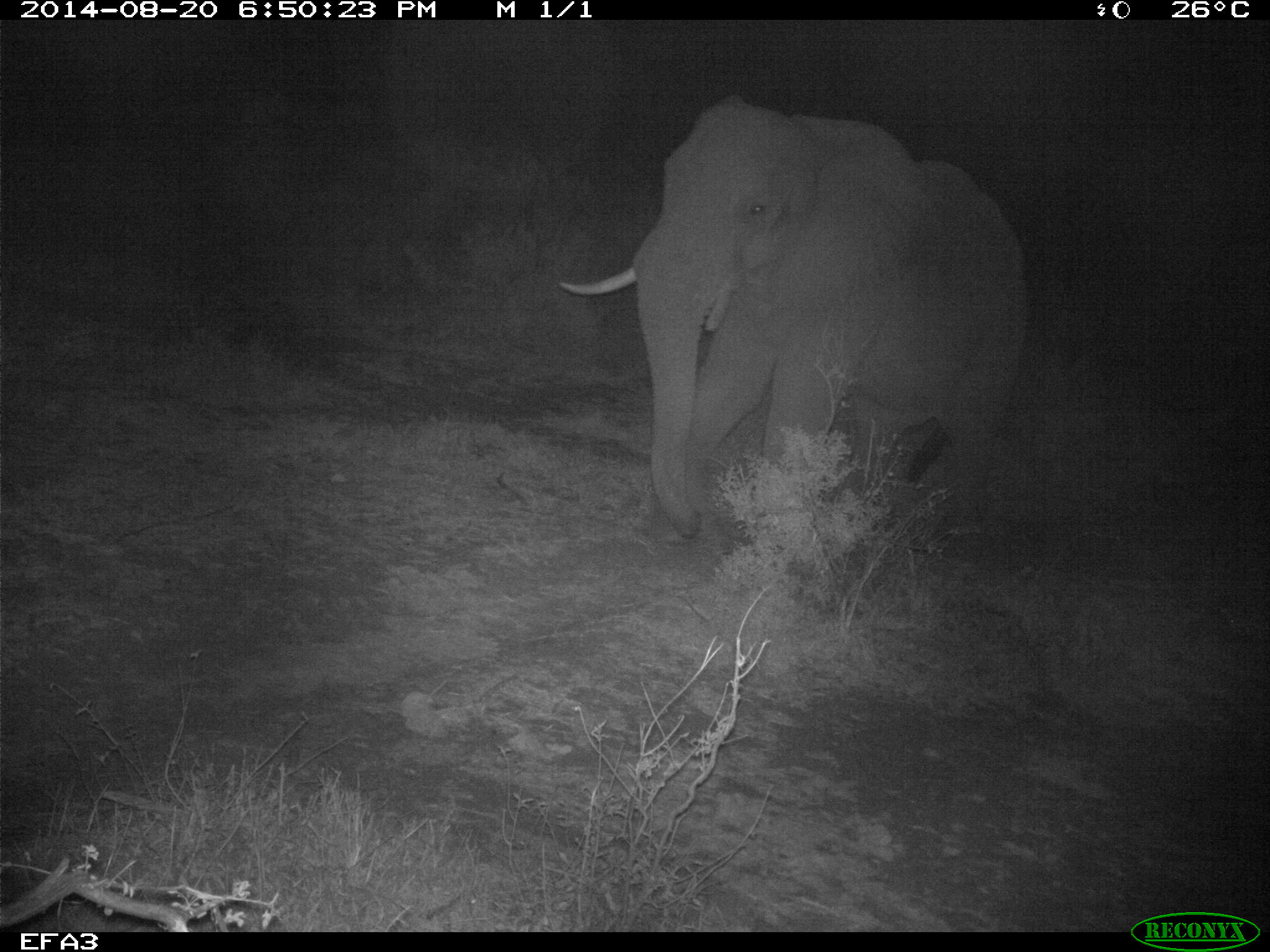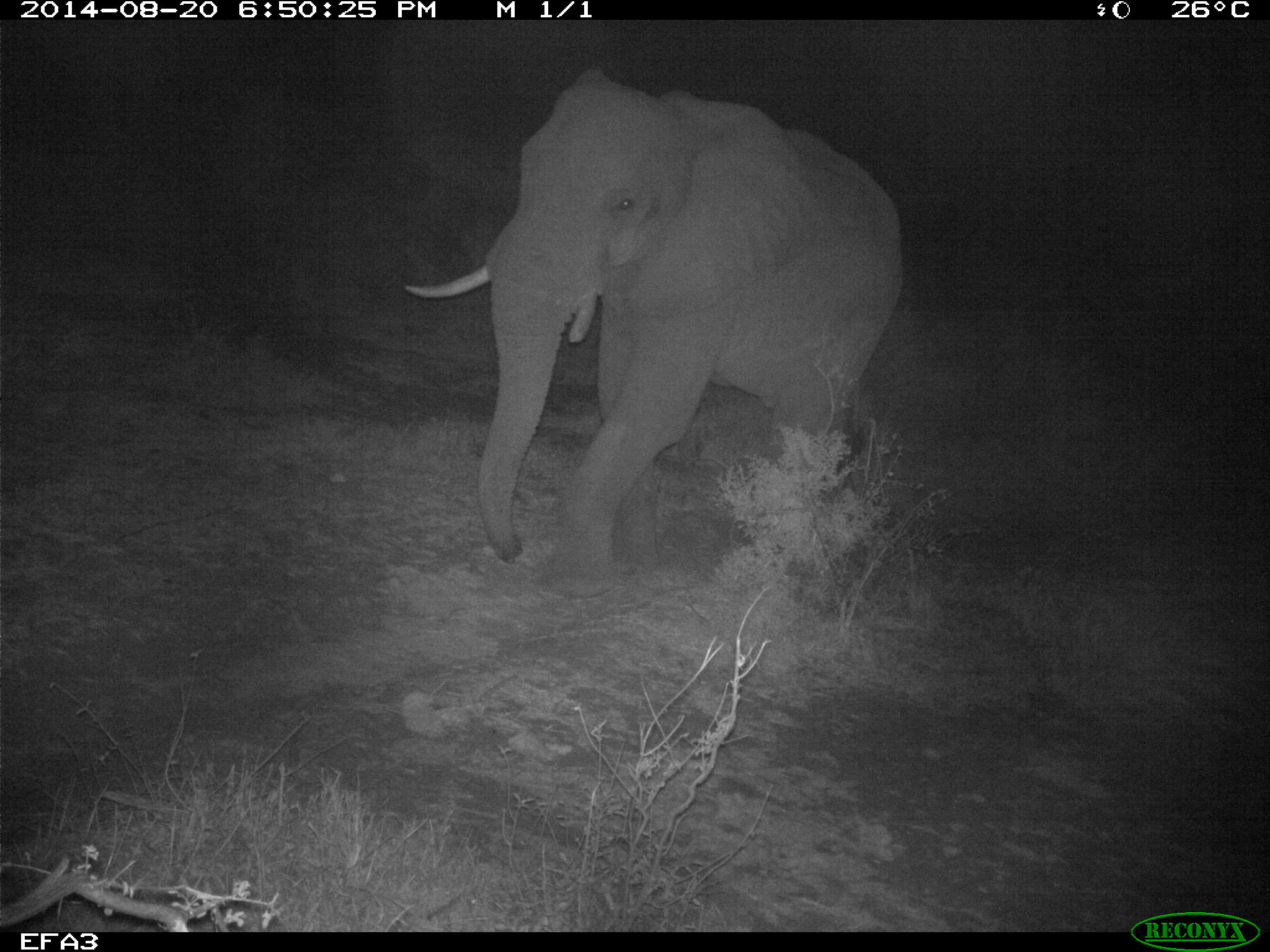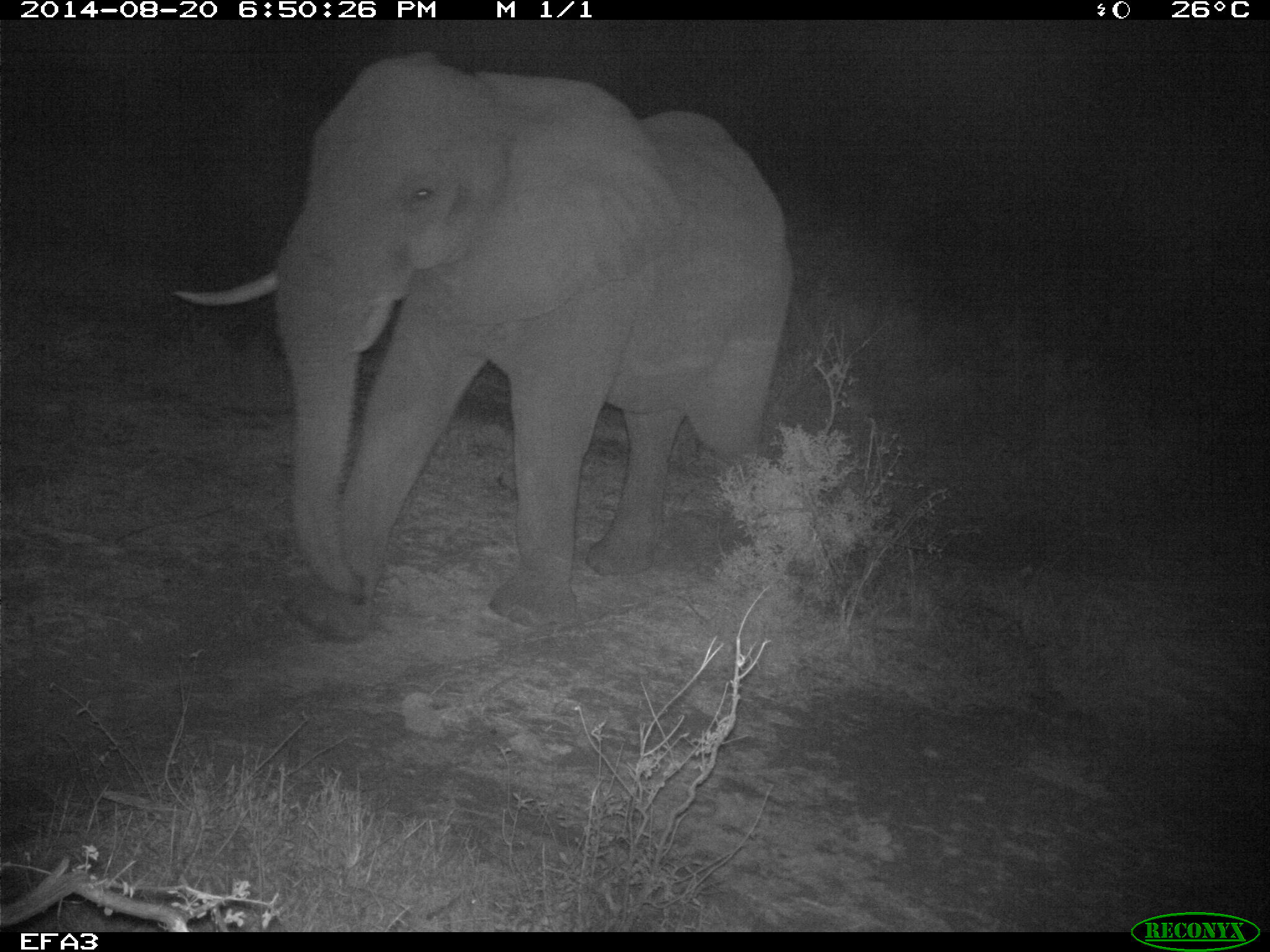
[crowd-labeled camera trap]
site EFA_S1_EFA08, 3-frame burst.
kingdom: Animalia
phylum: Chordata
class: Mammalia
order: Proboscidea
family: Elephantidae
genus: Loxodonta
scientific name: Loxodonta africana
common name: african bush elephant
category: elephant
Elephant (african bush elephant) (Loxodonta africana), count 1. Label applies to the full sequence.